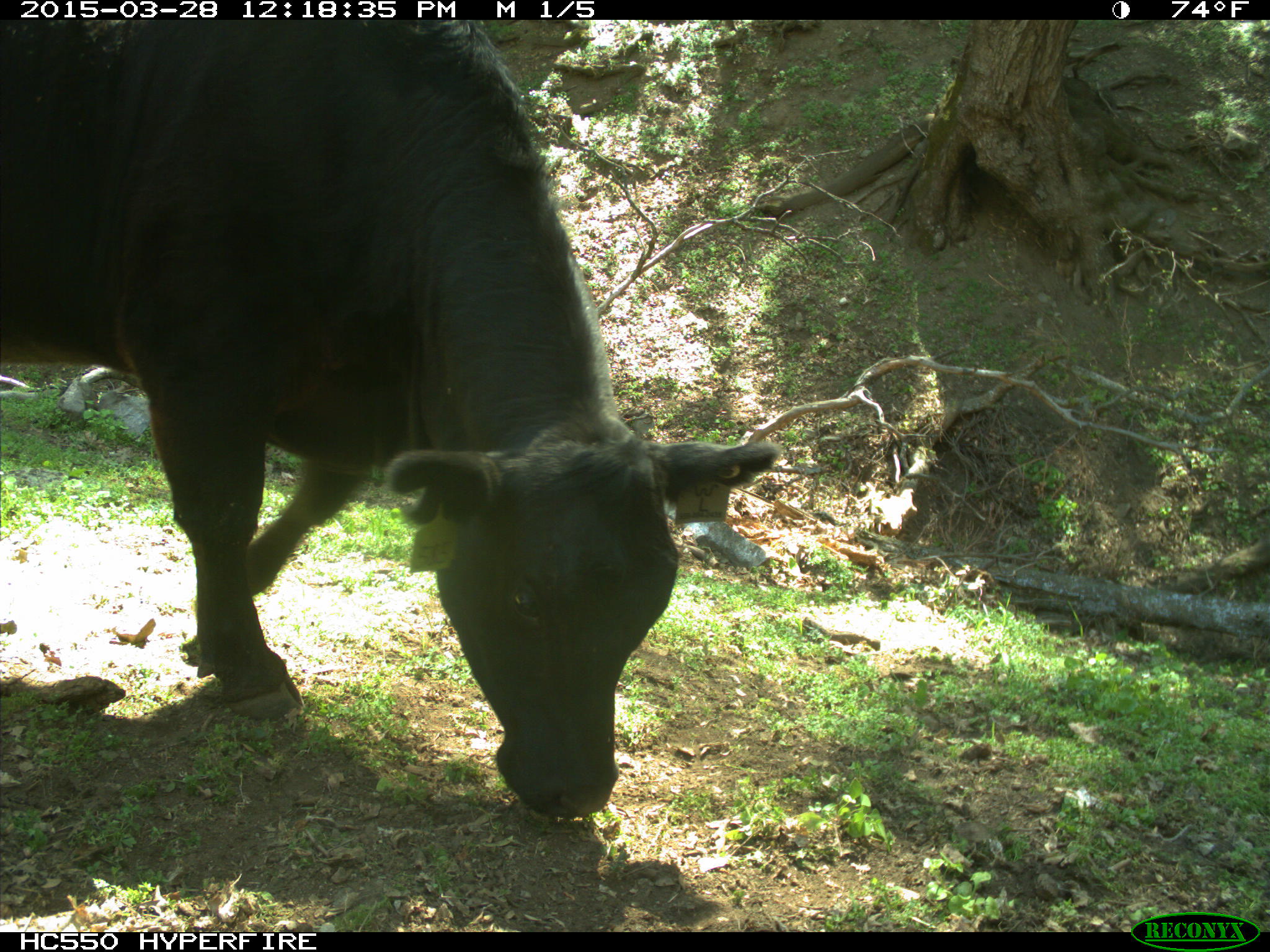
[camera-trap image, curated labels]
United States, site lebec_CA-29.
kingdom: Animalia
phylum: Chordata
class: Mammalia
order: Artiodactyla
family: Bovidae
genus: Bos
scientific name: Bos taurus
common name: domestic cow